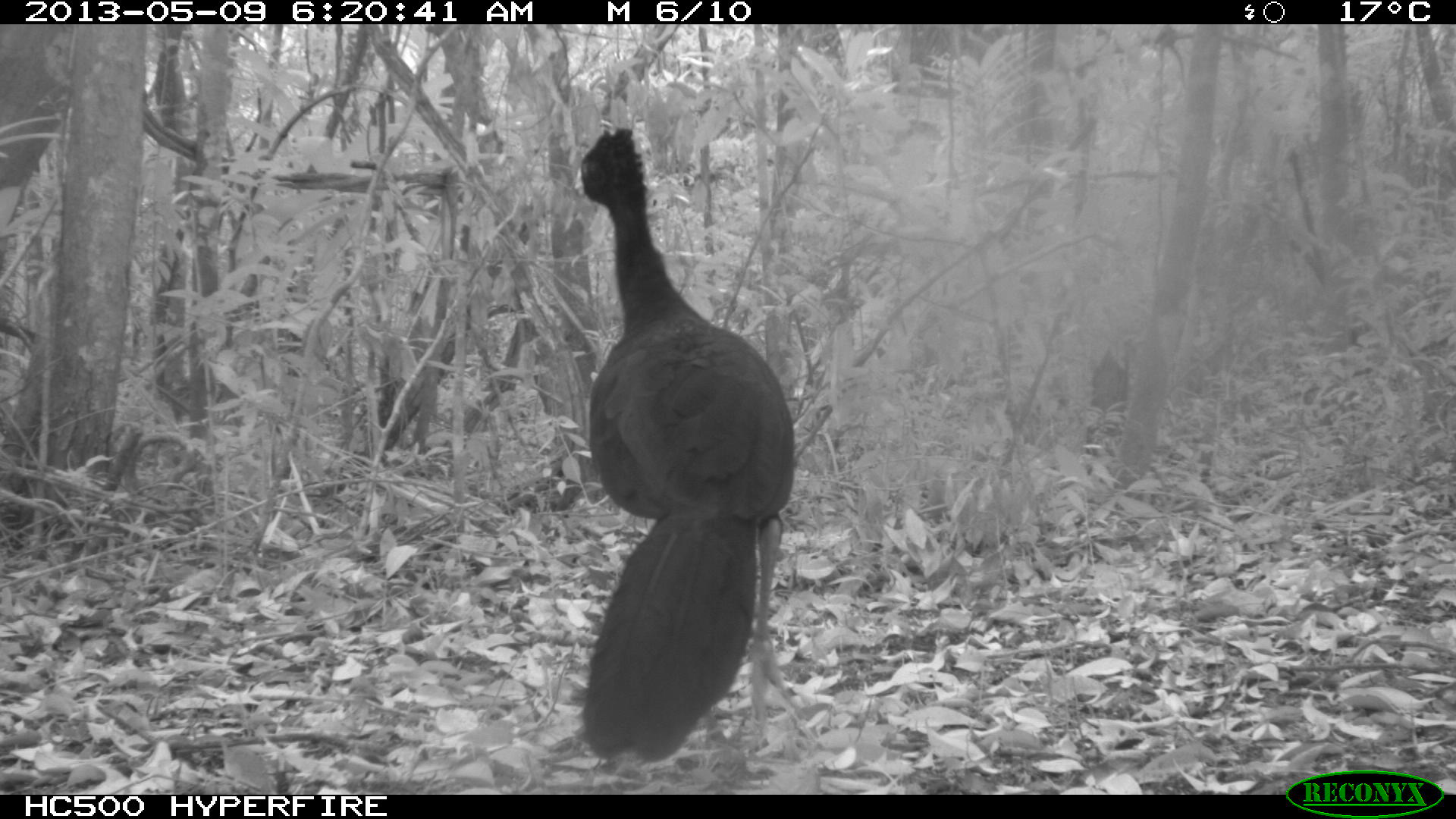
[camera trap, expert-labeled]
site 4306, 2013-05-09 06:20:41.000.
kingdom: Animalia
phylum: Chordata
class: Aves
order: Galliformes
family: Cracidae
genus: Crax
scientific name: Crax rubra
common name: great curassow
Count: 1.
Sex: male.